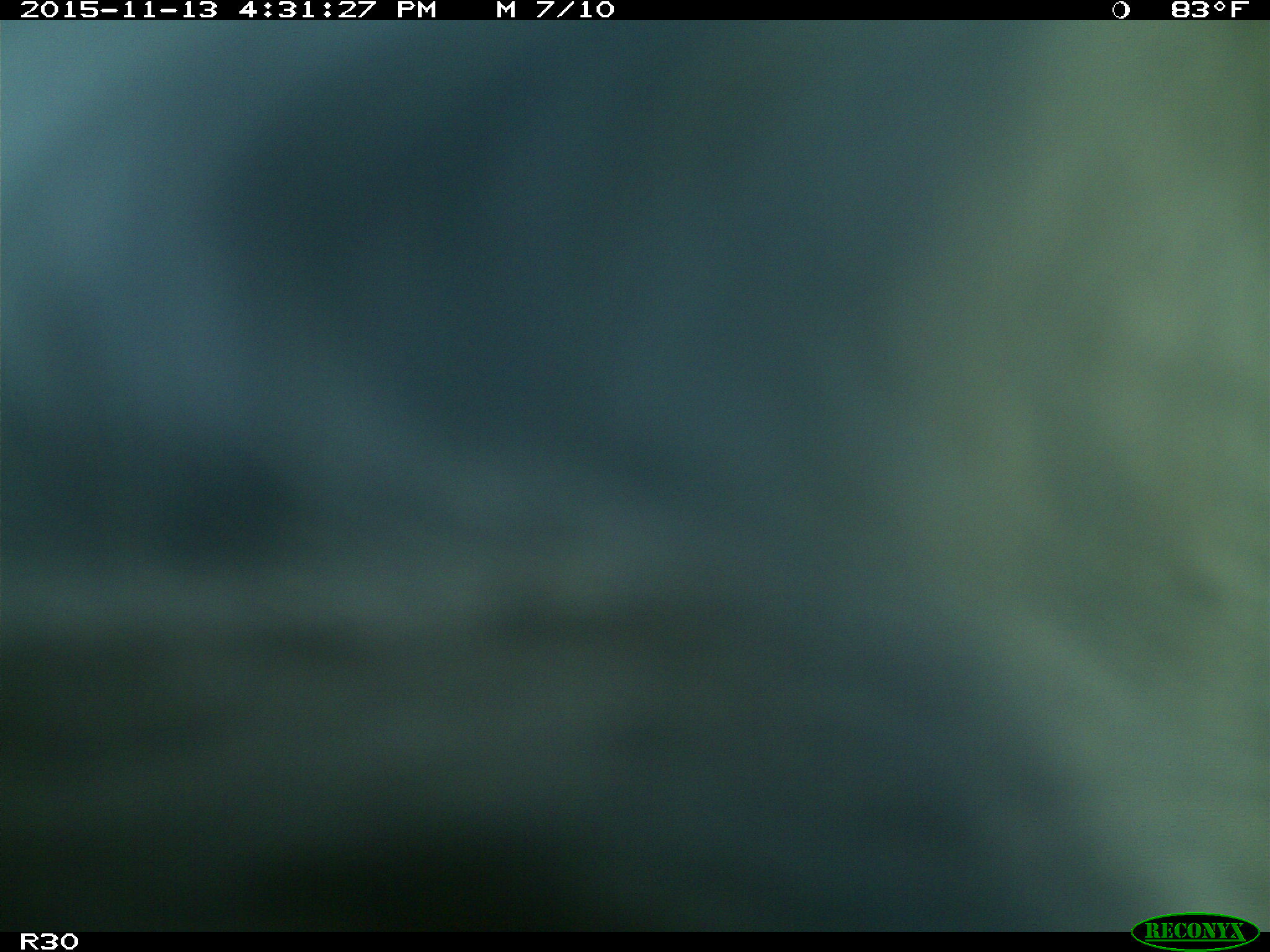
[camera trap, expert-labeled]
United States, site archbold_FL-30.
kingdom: Animalia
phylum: Chordata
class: Mammalia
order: Artiodactyla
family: Bovidae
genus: Bos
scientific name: Bos taurus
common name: domestic cow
Bos taurus (domestic cow).